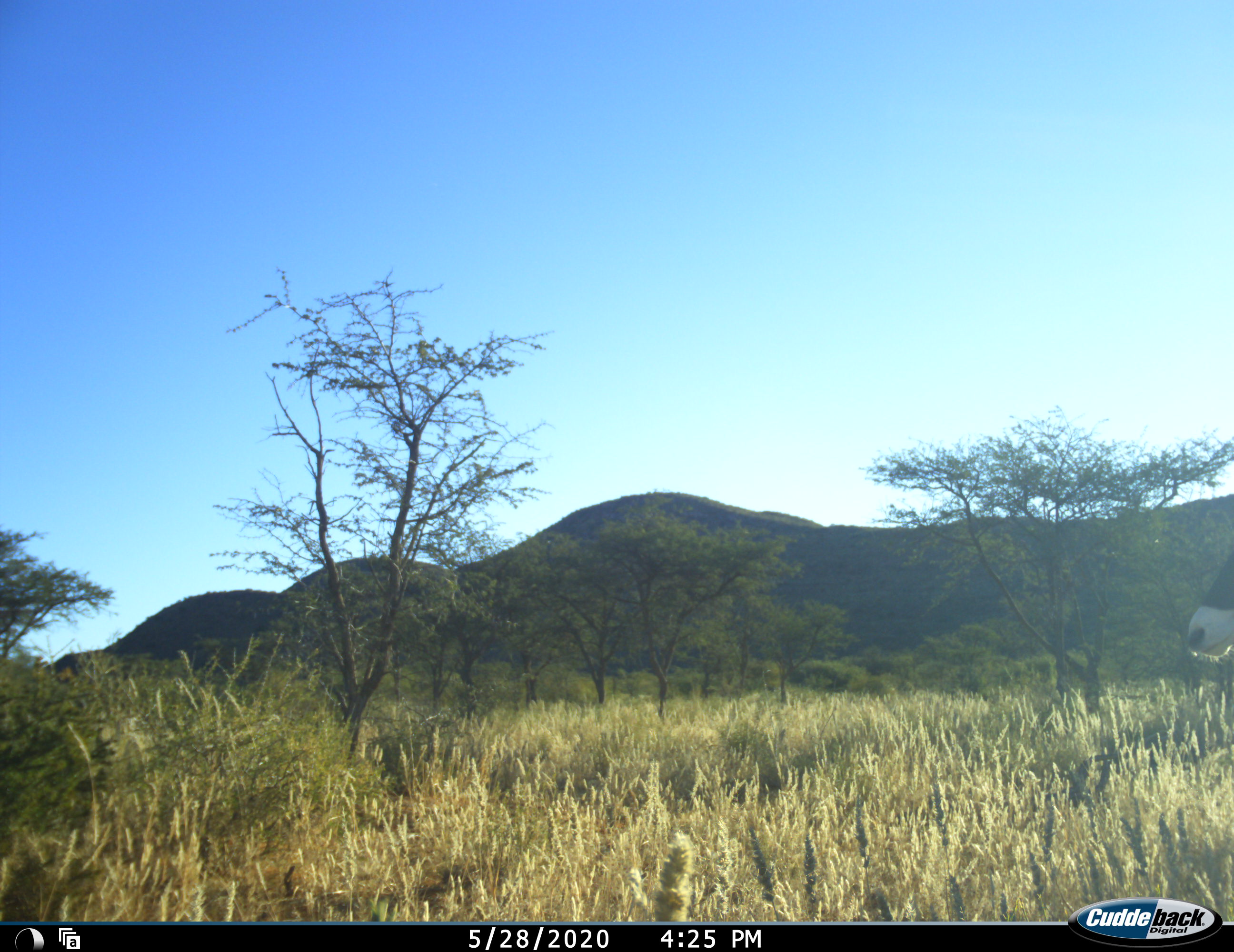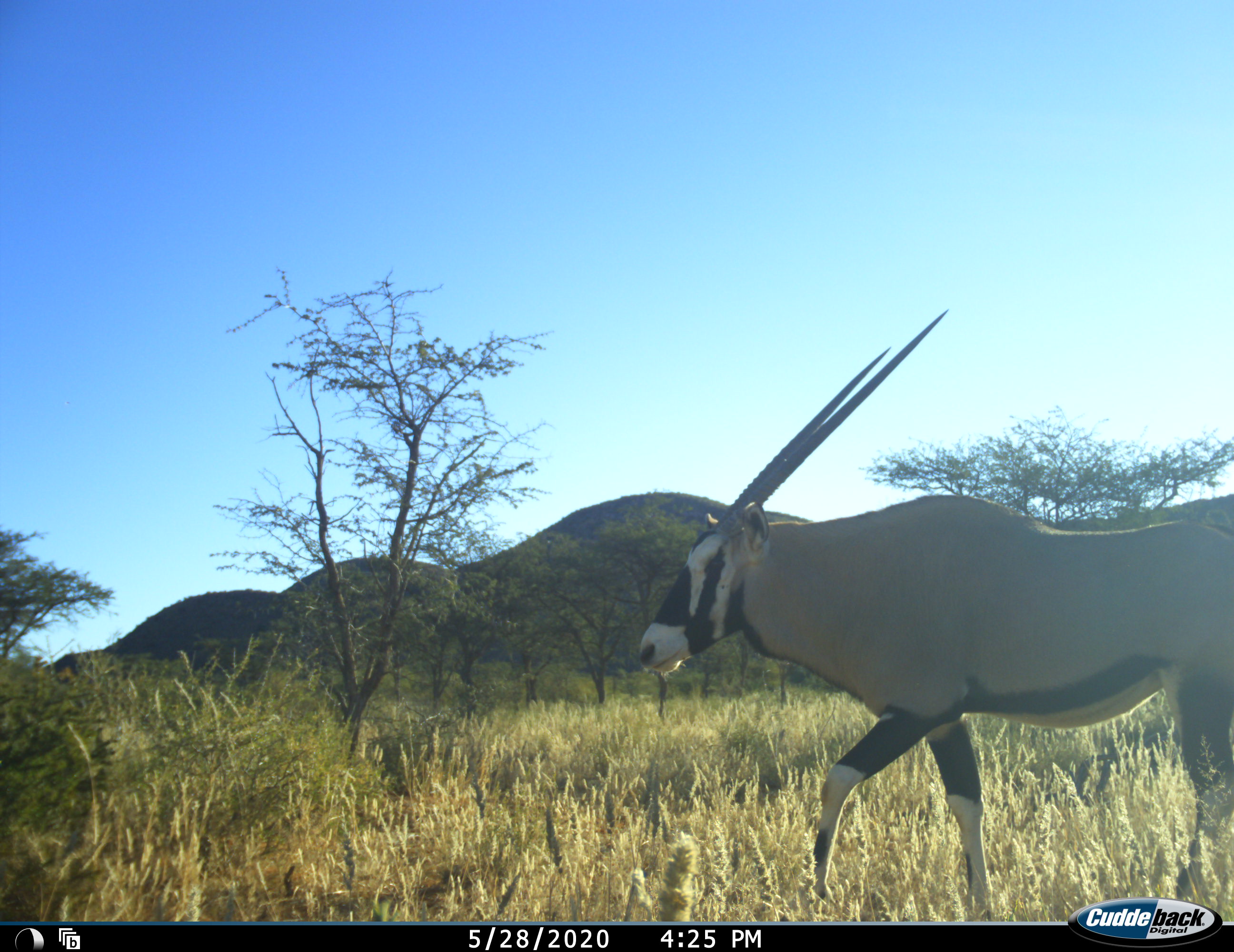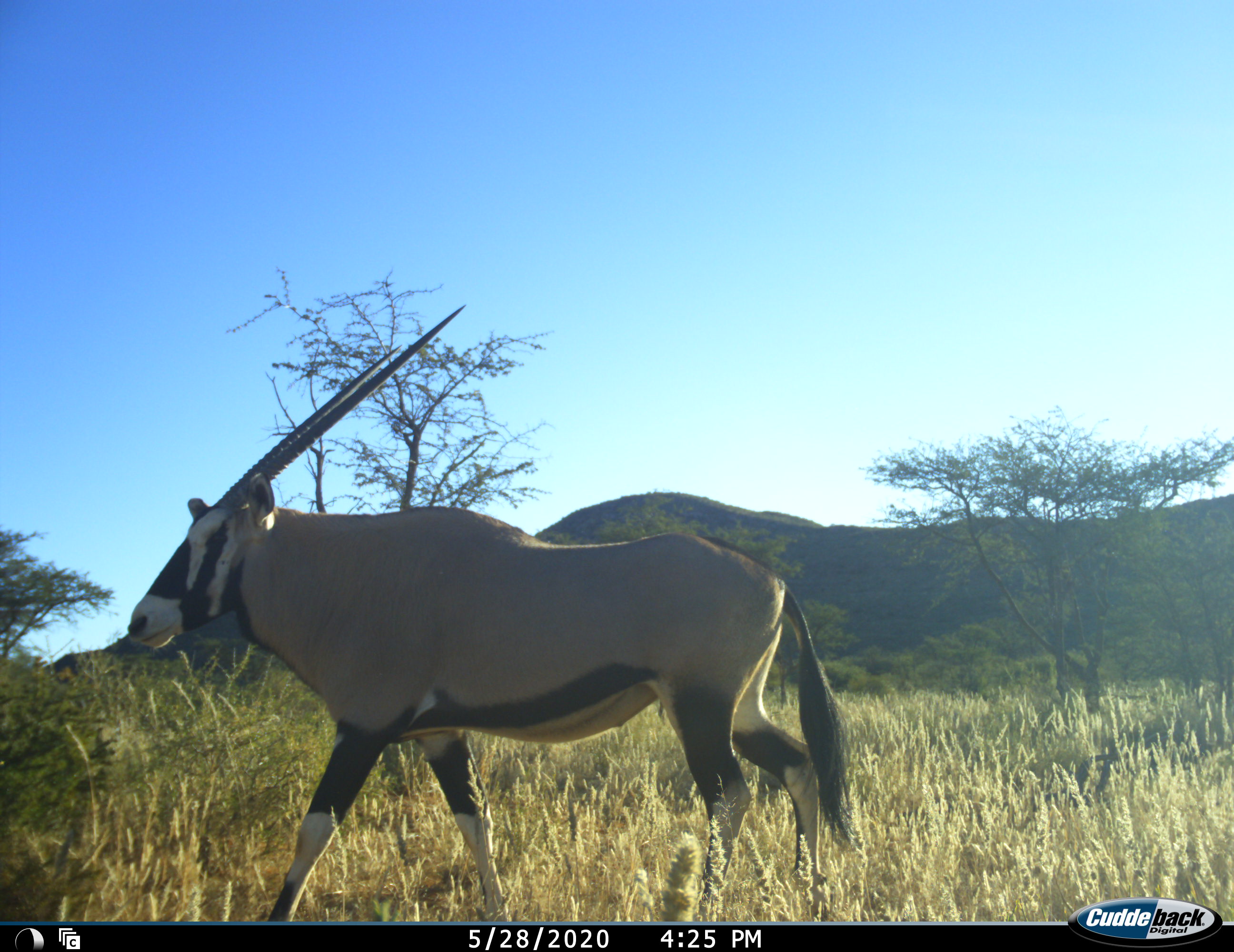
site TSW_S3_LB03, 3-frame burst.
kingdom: Animalia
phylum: Chordata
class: Mammalia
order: Artiodactyla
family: Bovidae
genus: Oryx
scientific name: Oryx gazella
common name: gemsbok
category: oryx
Oryx (gemsbok) (Oryx gazella), count 1. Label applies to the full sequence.